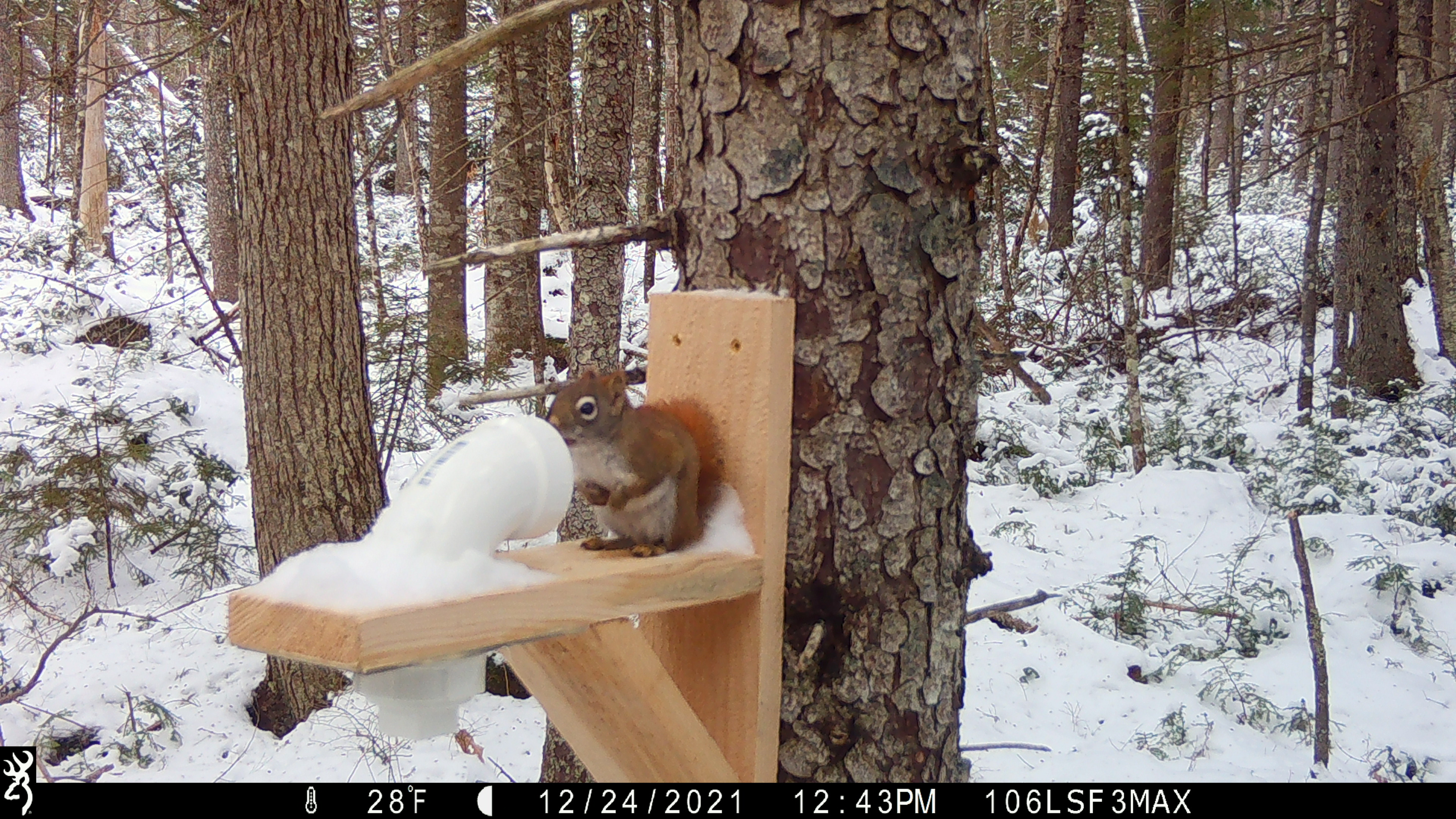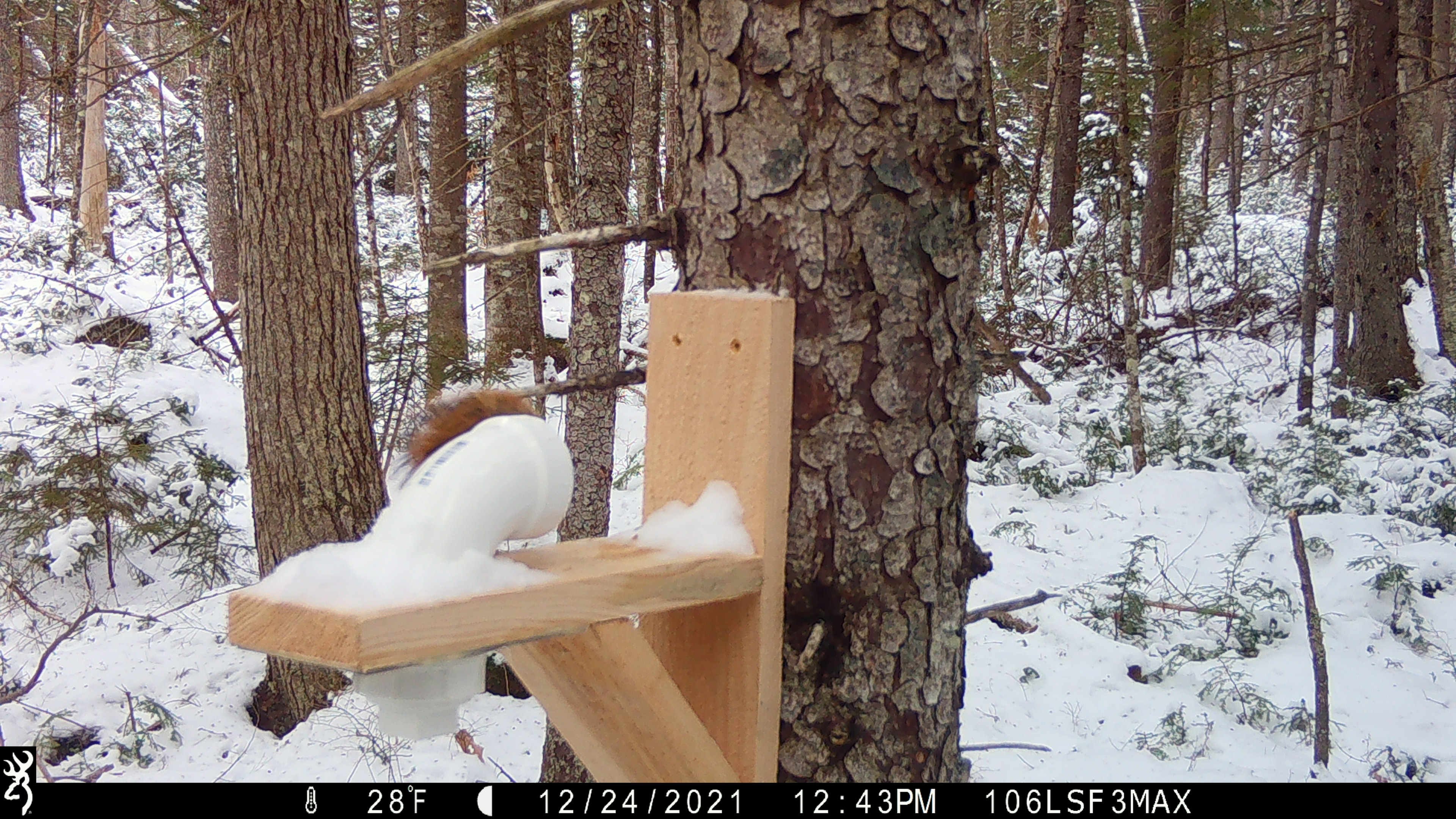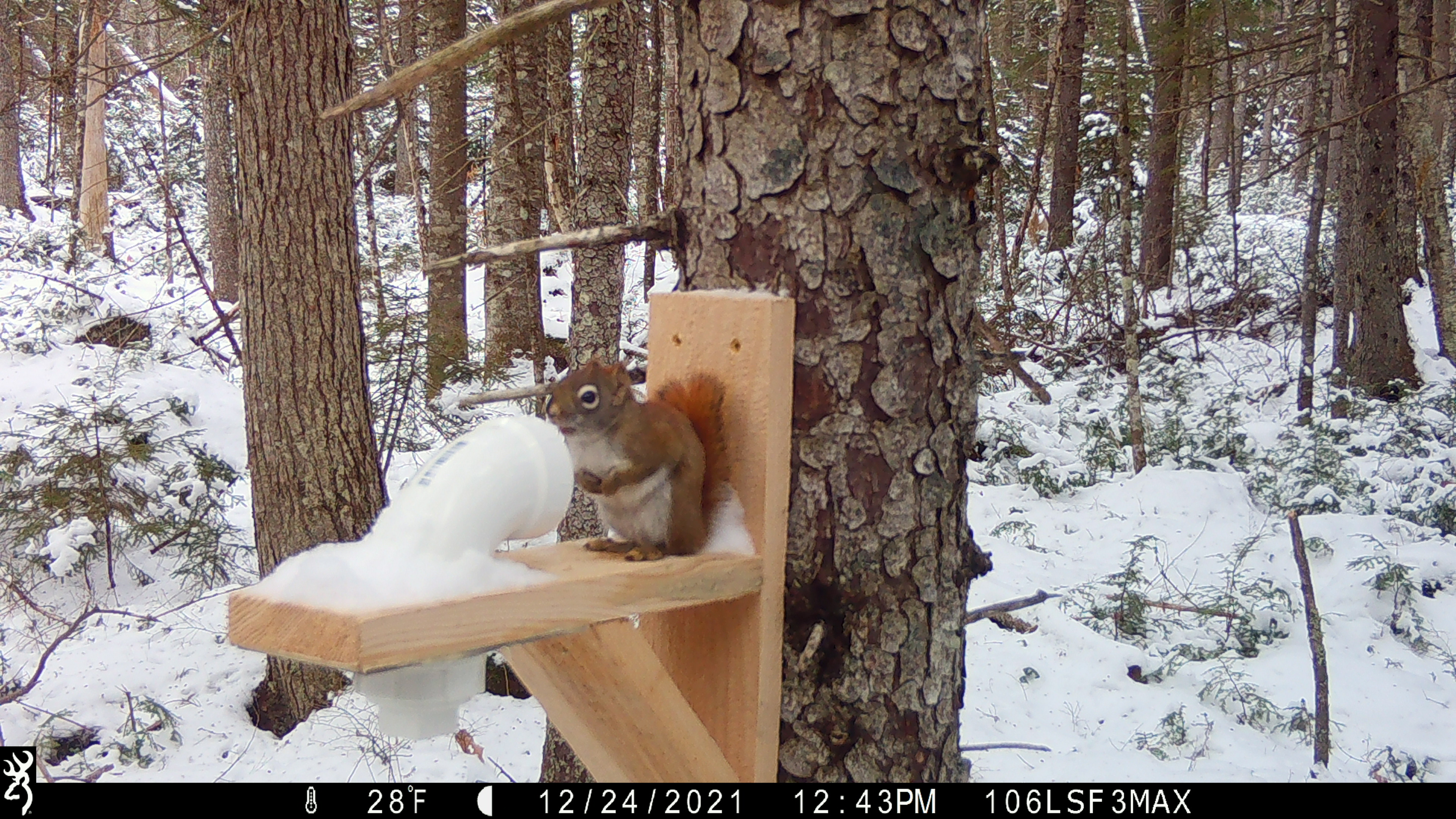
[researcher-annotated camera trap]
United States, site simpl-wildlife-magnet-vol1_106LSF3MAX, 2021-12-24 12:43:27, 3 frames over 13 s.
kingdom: Animalia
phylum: Chordata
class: Mammalia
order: Rodentia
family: Sciuridae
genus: Tamiasciurus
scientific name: Tamiasciurus hudsonicus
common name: red squirrel